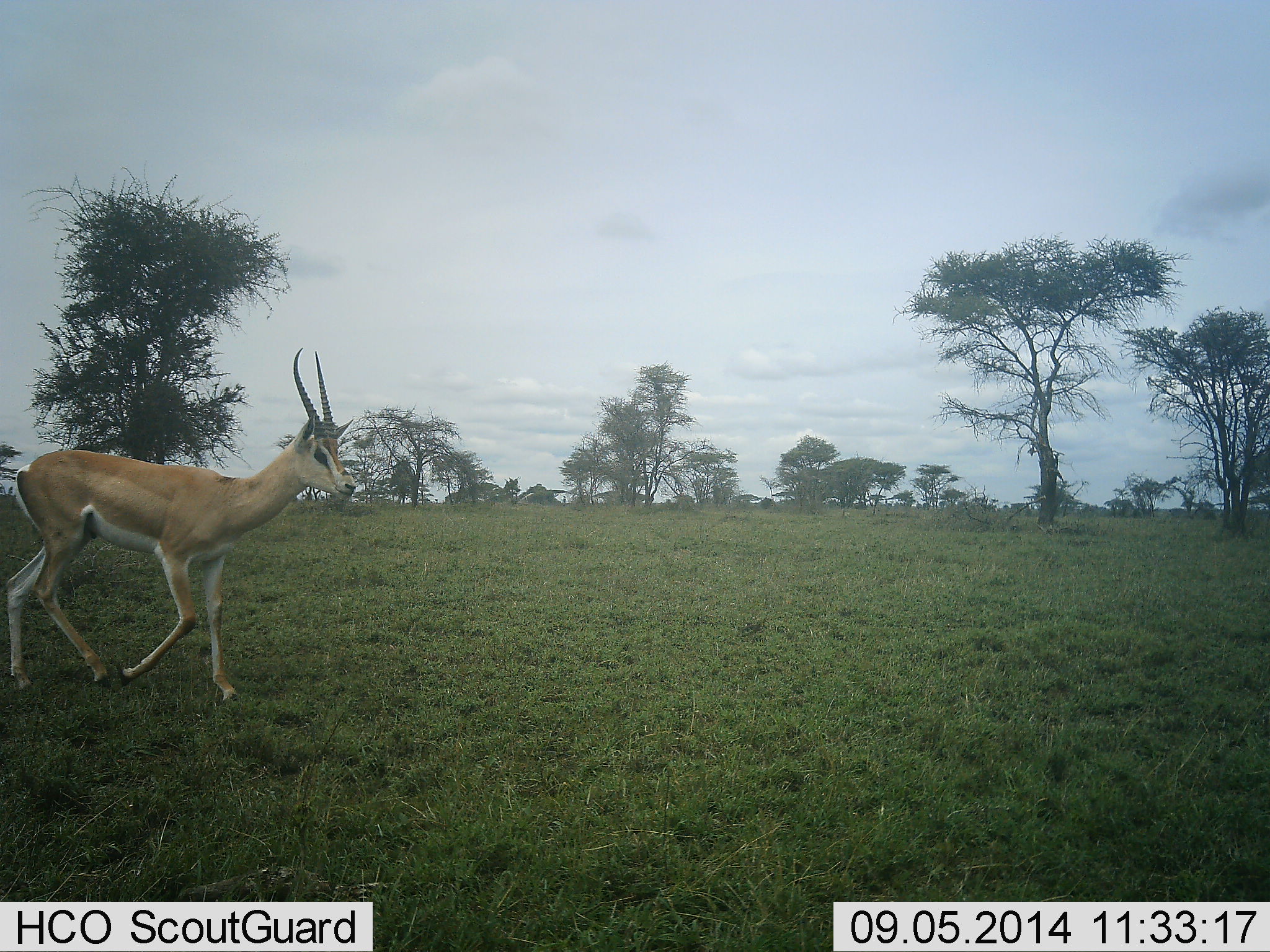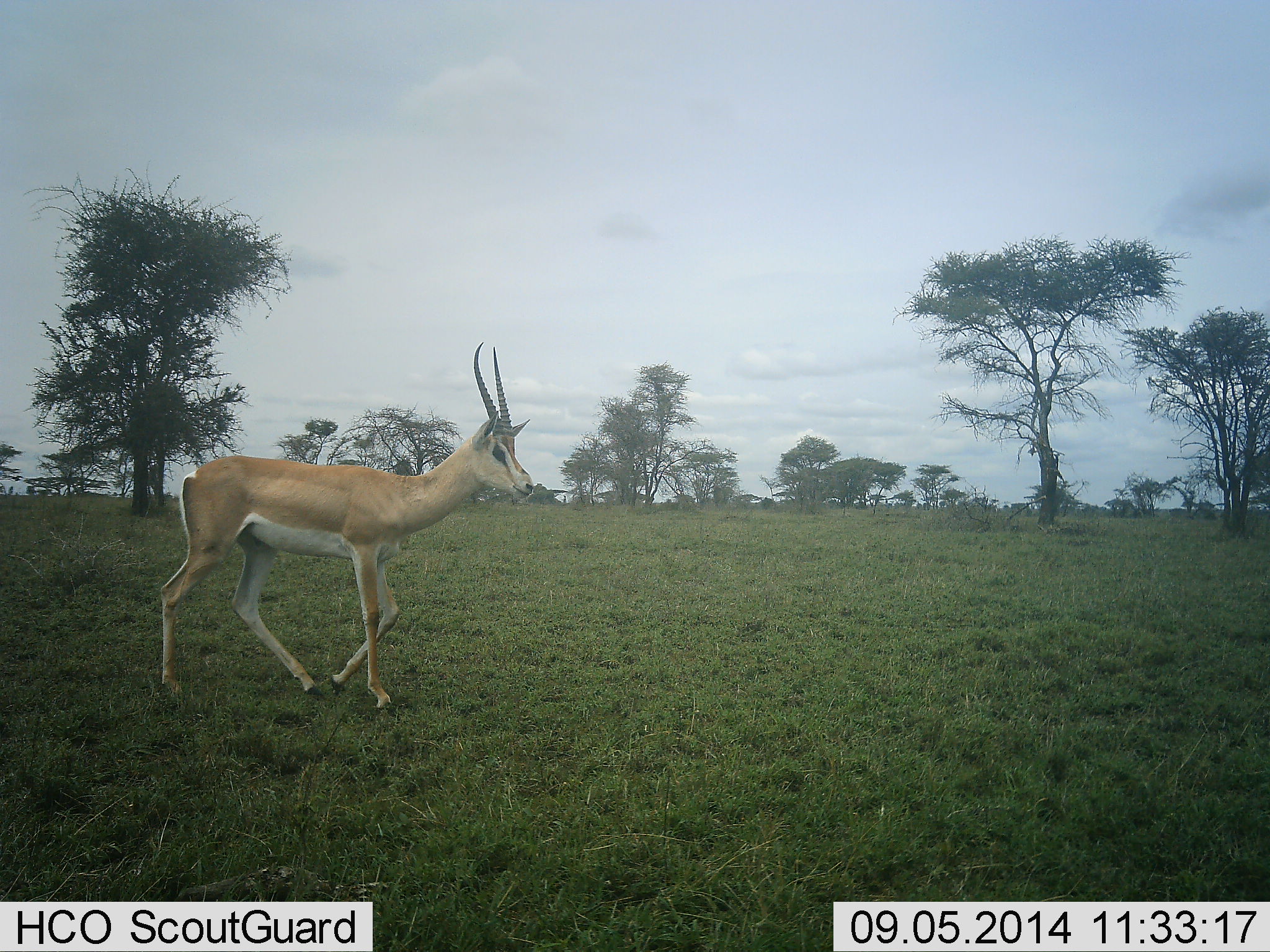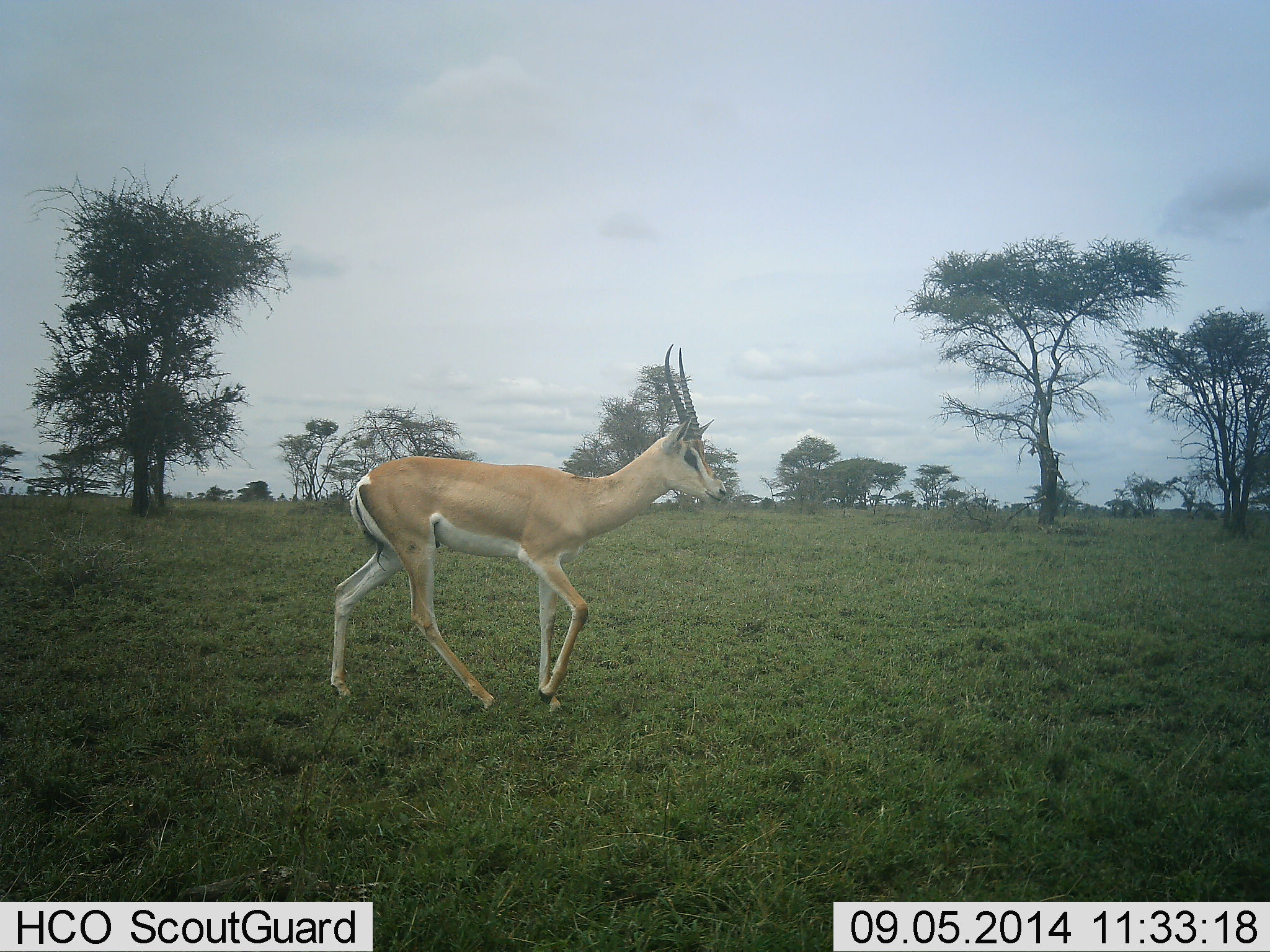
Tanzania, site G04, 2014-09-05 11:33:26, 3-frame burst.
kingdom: Animalia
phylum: Chordata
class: Mammalia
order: Artiodactyla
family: Bovidae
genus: Nanger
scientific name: Nanger granti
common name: grant's gazelle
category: gazellegrants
Gazellegrants (grant's gazelle) (Nanger granti), count 1. Behavior (volunteer vote fractions): standing 0%, resting 0%, moving 100%, interacting 0%. Young present (vote fraction): 0%. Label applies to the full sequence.